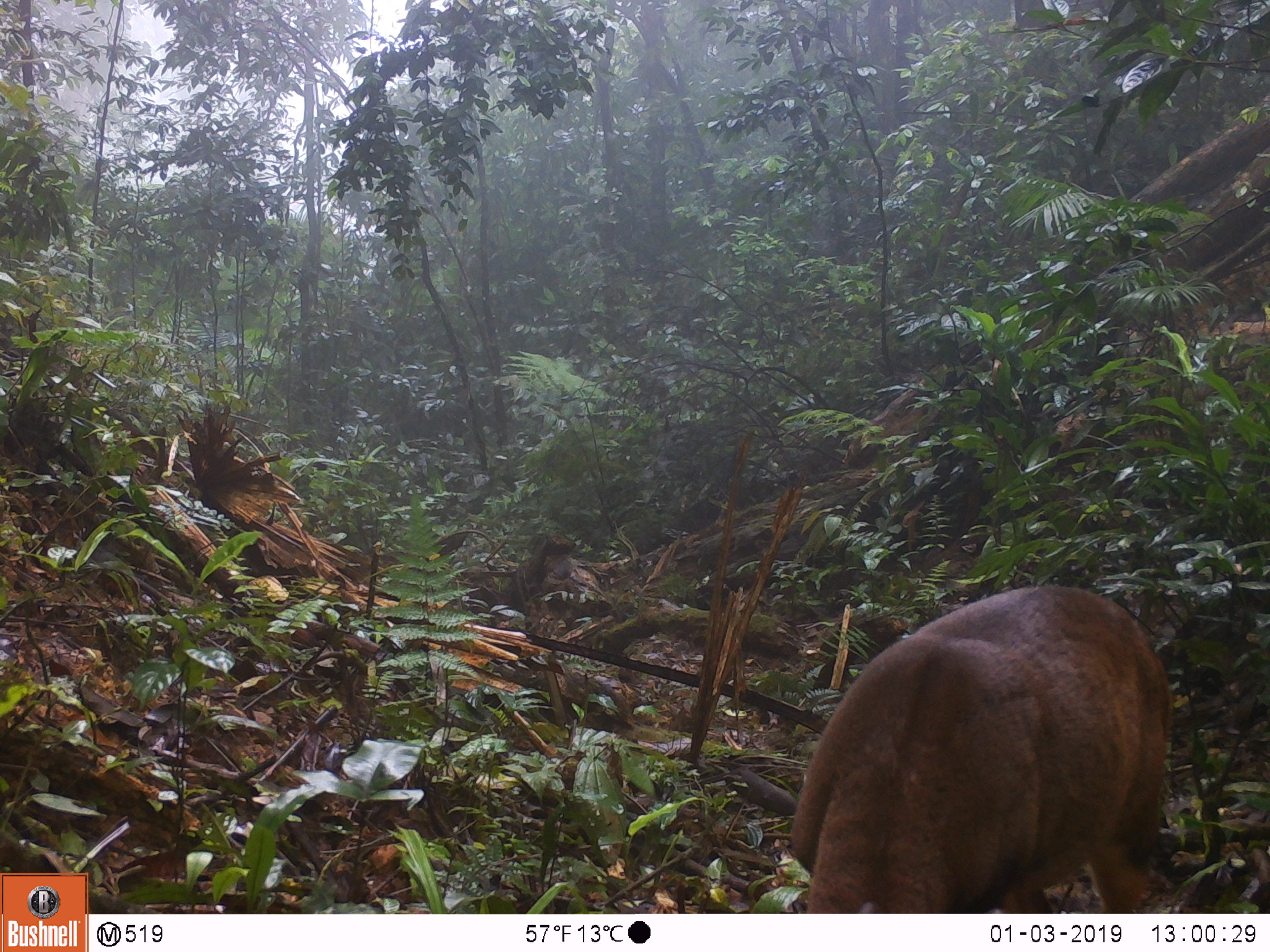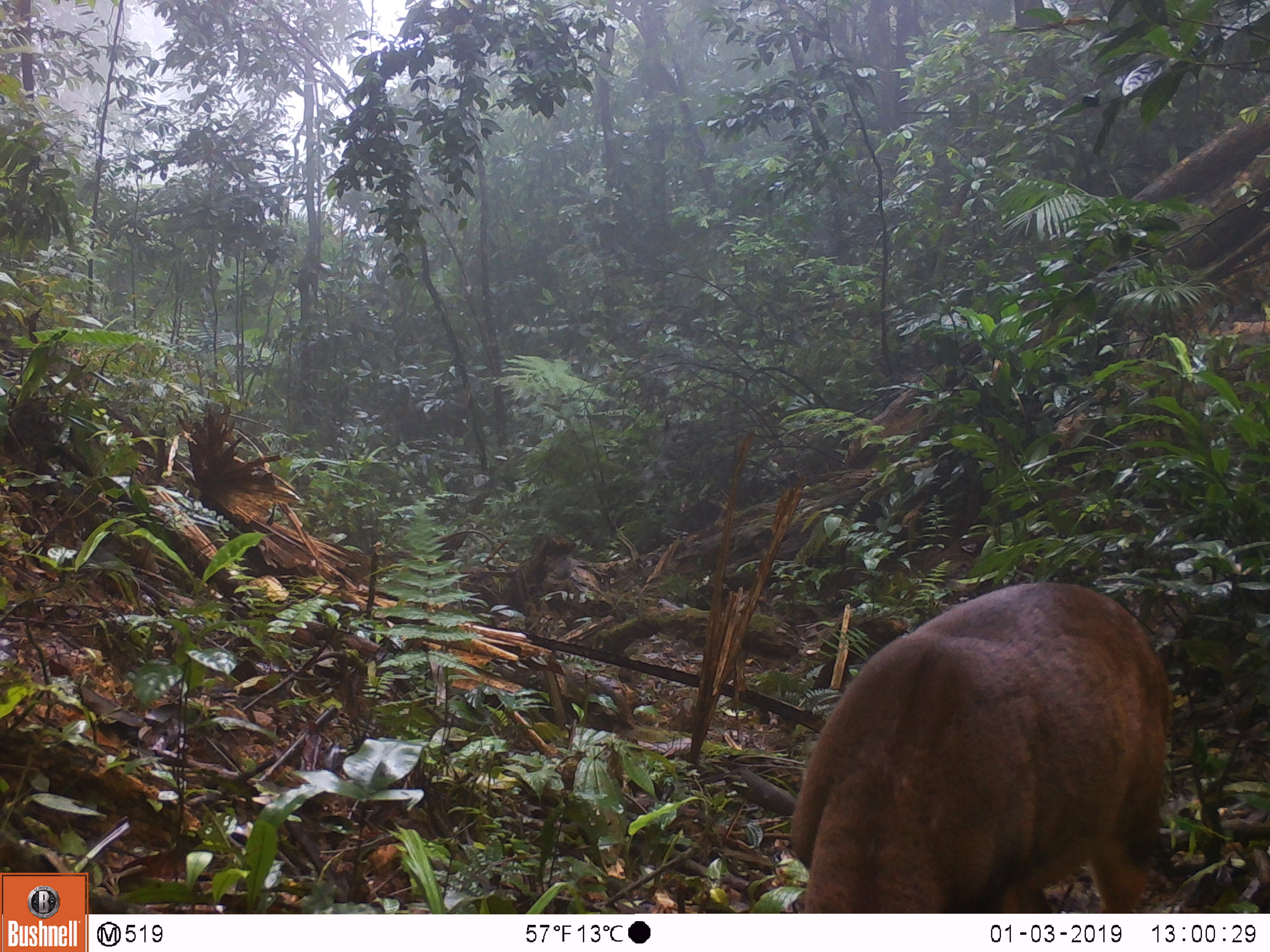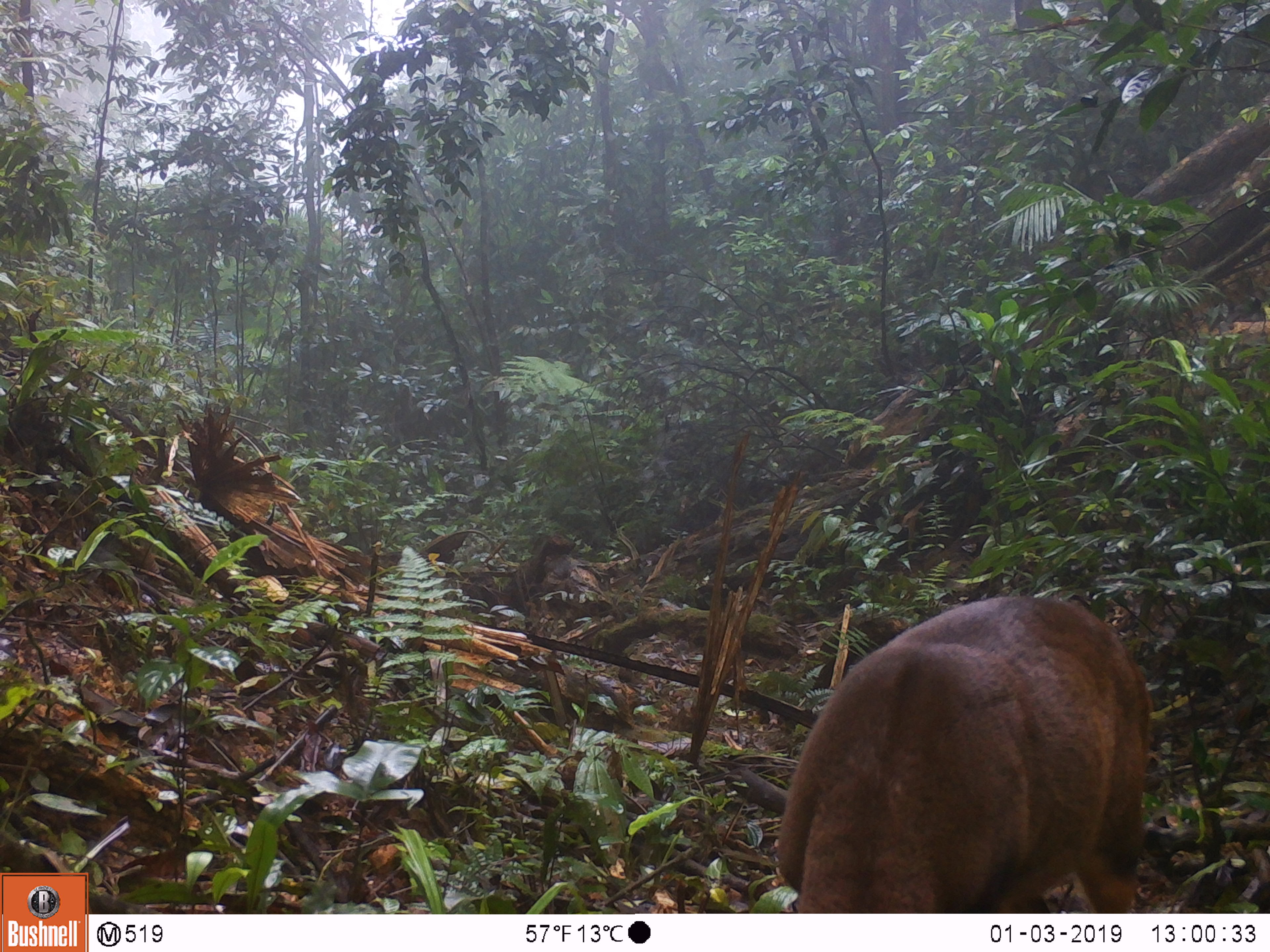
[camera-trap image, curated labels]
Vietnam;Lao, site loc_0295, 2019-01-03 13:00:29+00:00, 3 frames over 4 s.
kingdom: Animalia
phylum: Chordata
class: Mammalia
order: Artiodactyla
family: Cervidae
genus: Muntiacus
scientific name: Muntiacus vuquangensis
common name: large-antlered muntjac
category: large antlered muntjac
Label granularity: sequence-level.